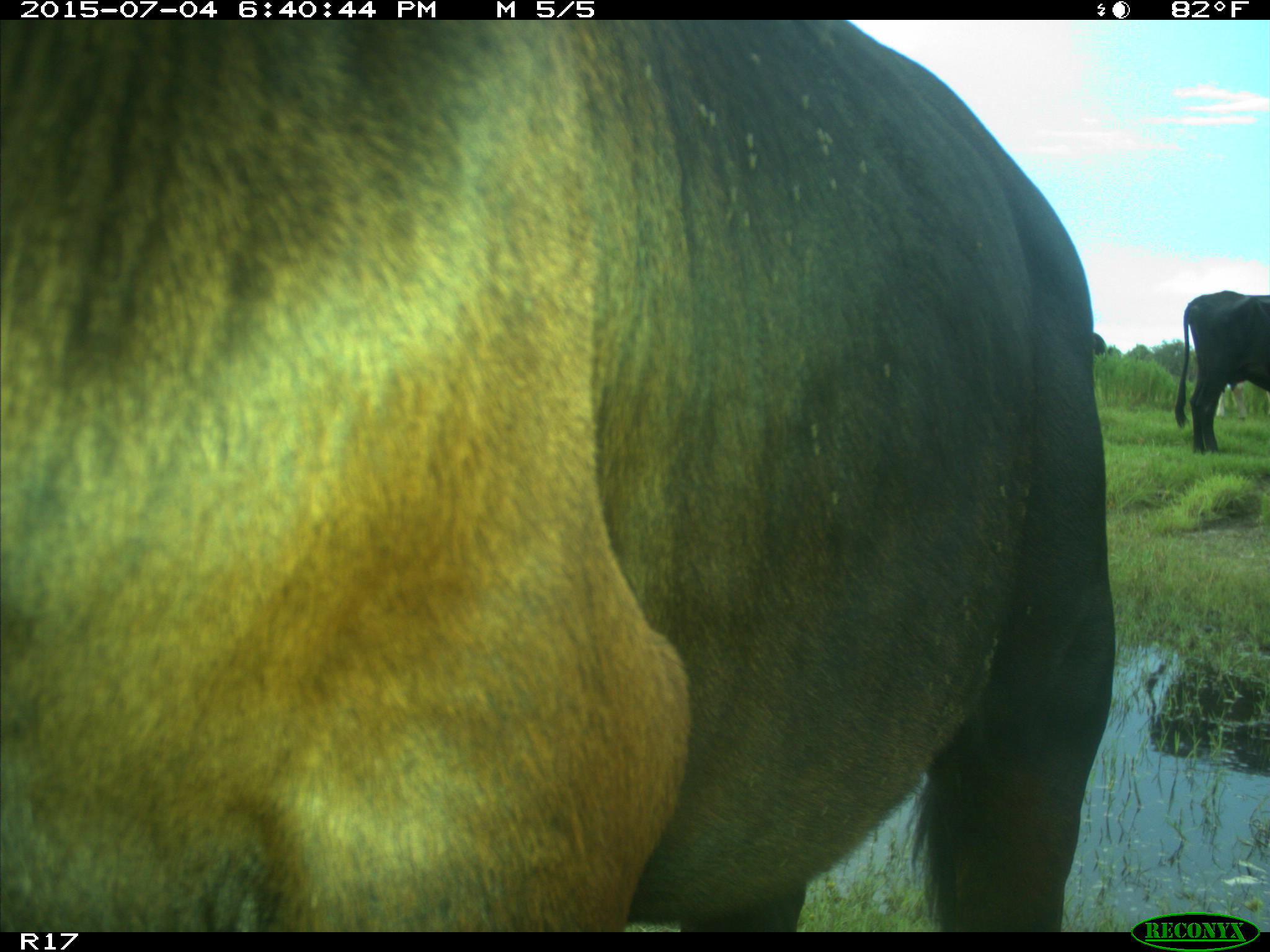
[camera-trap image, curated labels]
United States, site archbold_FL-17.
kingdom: Animalia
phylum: Chordata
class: Mammalia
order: Artiodactyla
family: Bovidae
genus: Bos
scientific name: Bos taurus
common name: domestic cow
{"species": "Bos taurus (domestic cow)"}